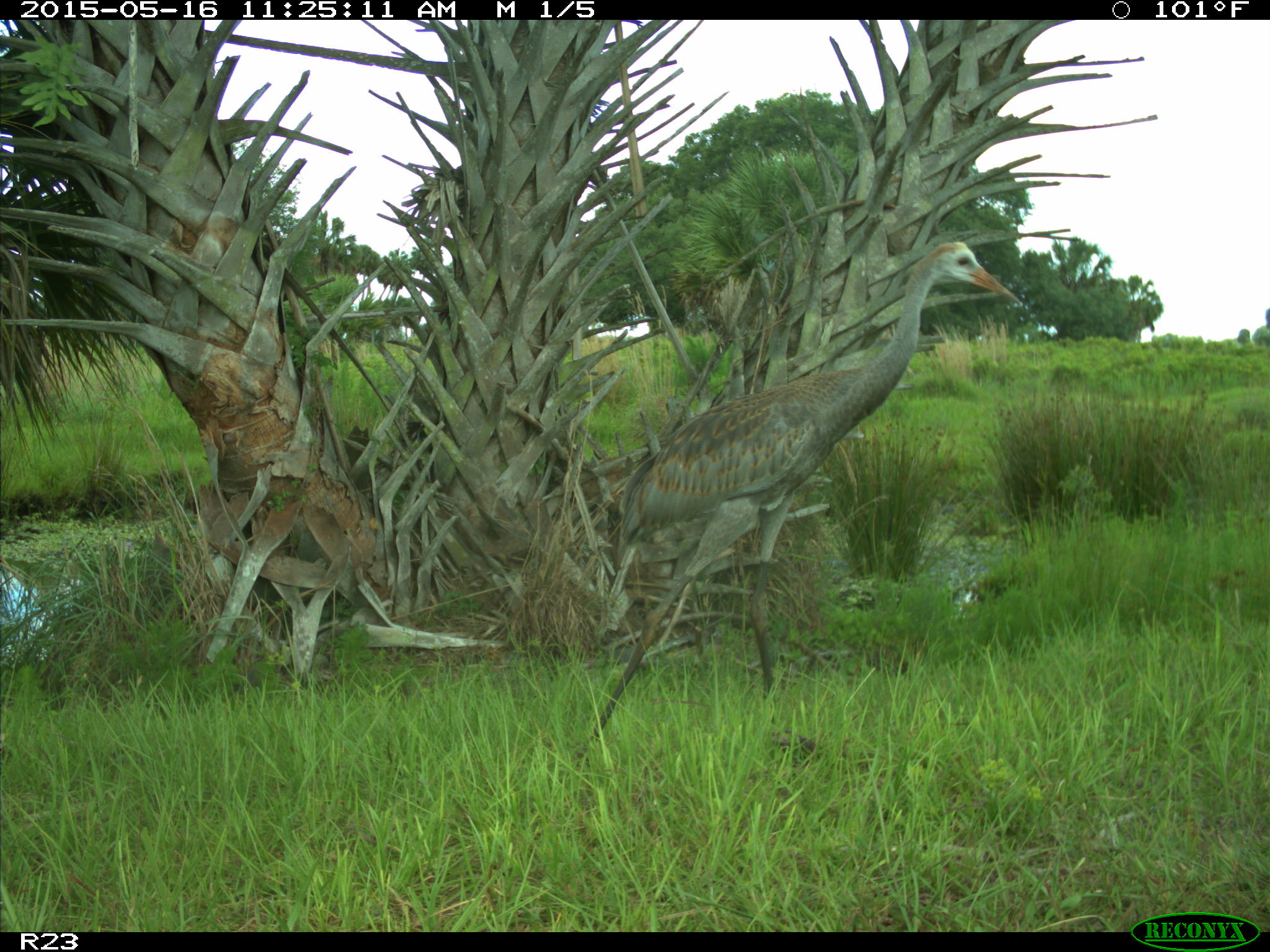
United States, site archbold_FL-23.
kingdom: Animalia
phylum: Chordata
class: Mammalia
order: Artiodactyla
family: Bovidae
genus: Bos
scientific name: Bos taurus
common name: domestic cow